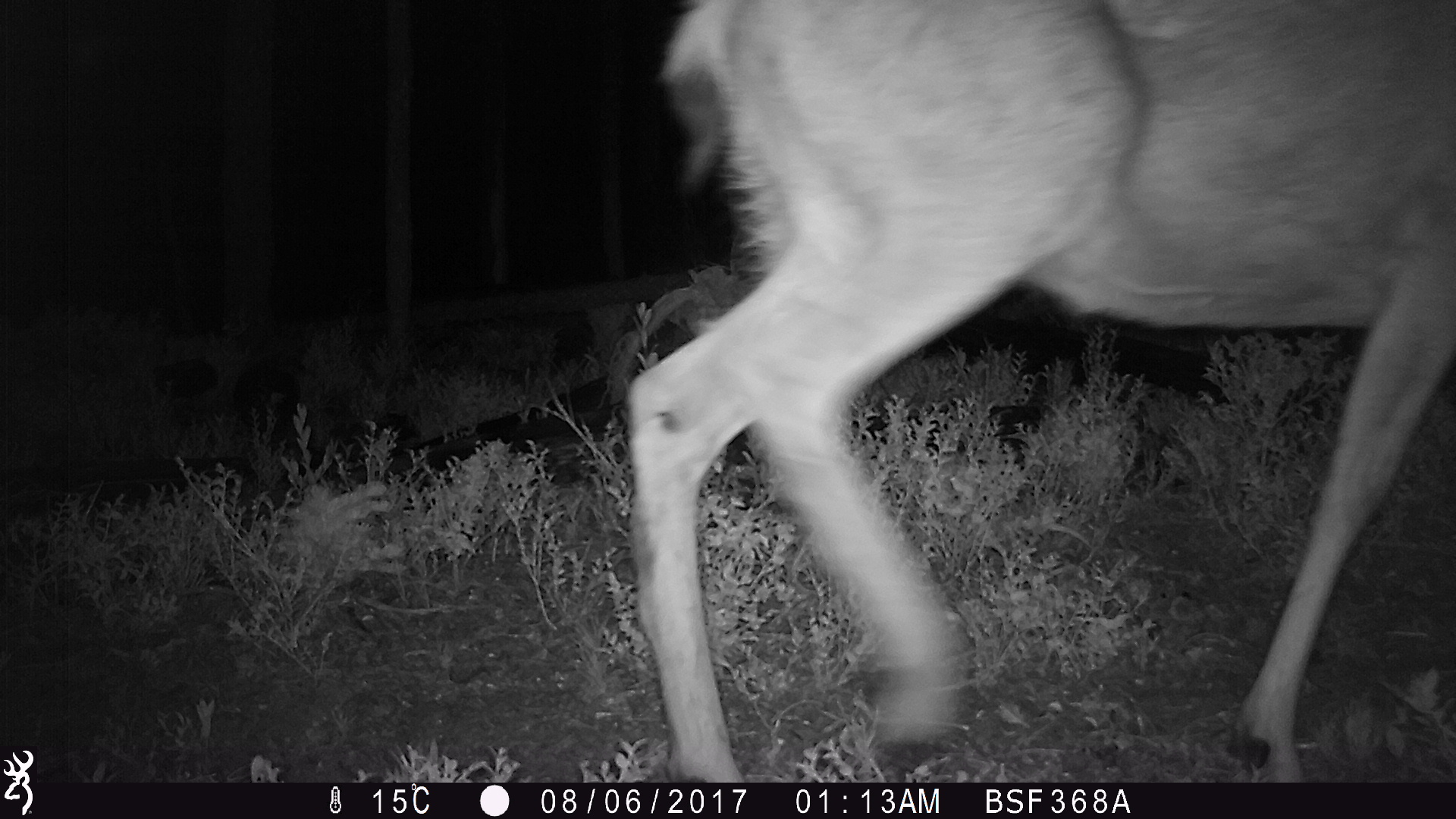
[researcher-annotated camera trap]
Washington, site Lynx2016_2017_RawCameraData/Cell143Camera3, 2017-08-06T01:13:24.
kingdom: Animalia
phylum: Chordata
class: Mammalia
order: Artiodactyla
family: Cervidae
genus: Odocoileus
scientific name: Odocoileus hemionus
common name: mule deer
Odocoileus hemionus (mule deer). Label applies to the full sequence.